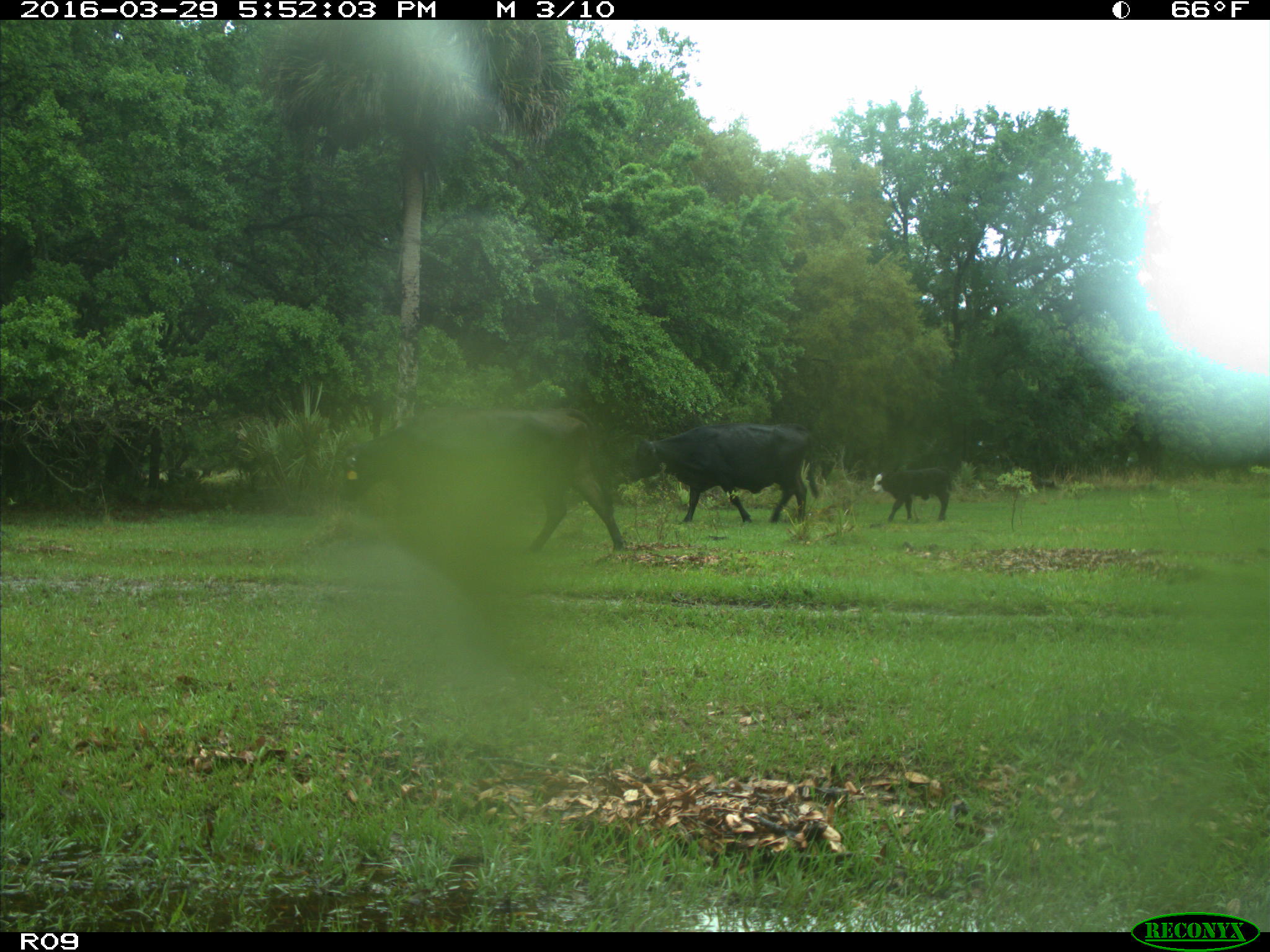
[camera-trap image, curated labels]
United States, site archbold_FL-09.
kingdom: Animalia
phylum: Chordata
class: Mammalia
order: Artiodactyla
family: Bovidae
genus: Bos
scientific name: Bos taurus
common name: domestic cow